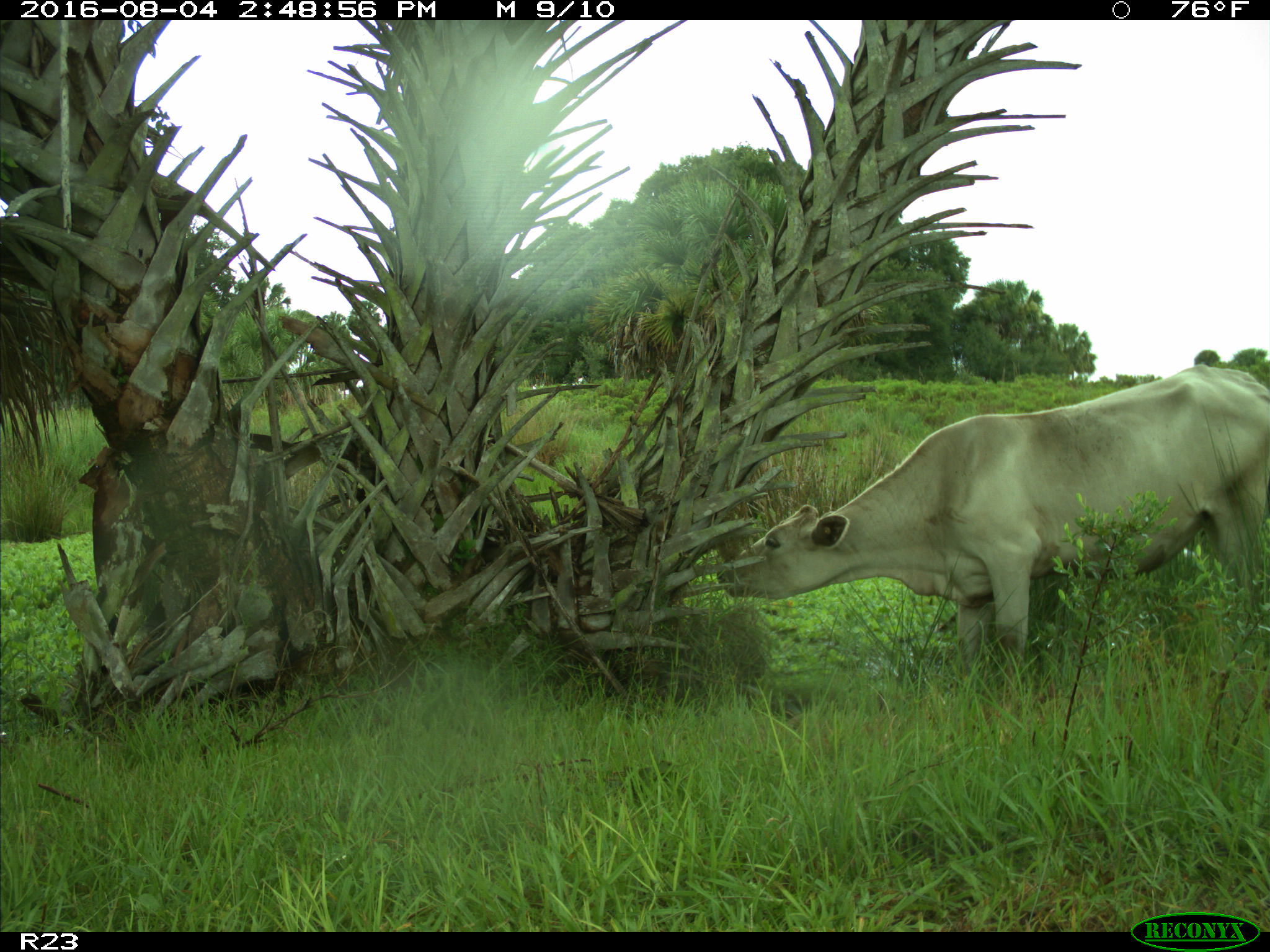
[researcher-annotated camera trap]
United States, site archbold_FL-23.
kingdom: Animalia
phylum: Chordata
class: Mammalia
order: Artiodactyla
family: Bovidae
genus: Bos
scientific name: Bos taurus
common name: domestic cow